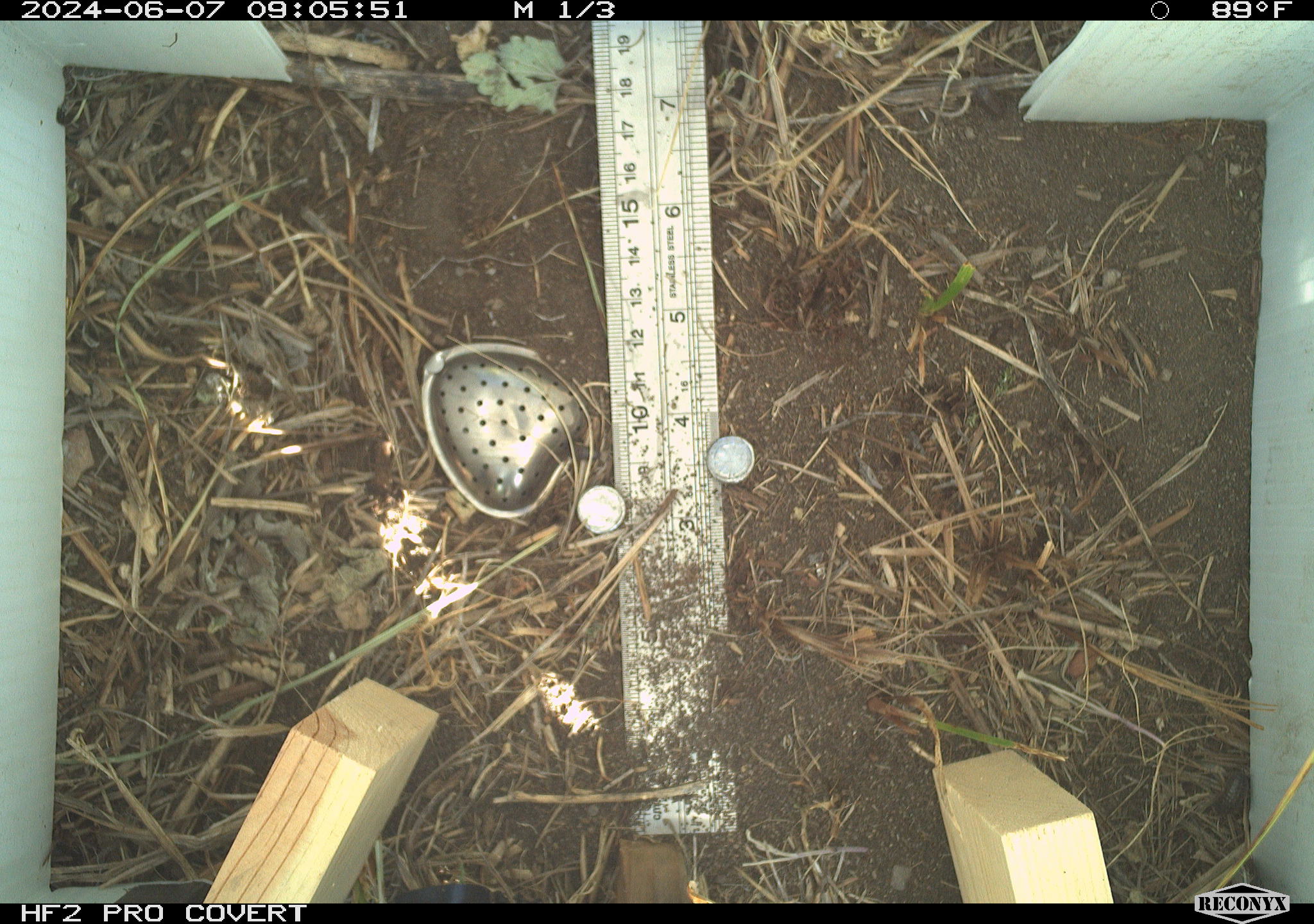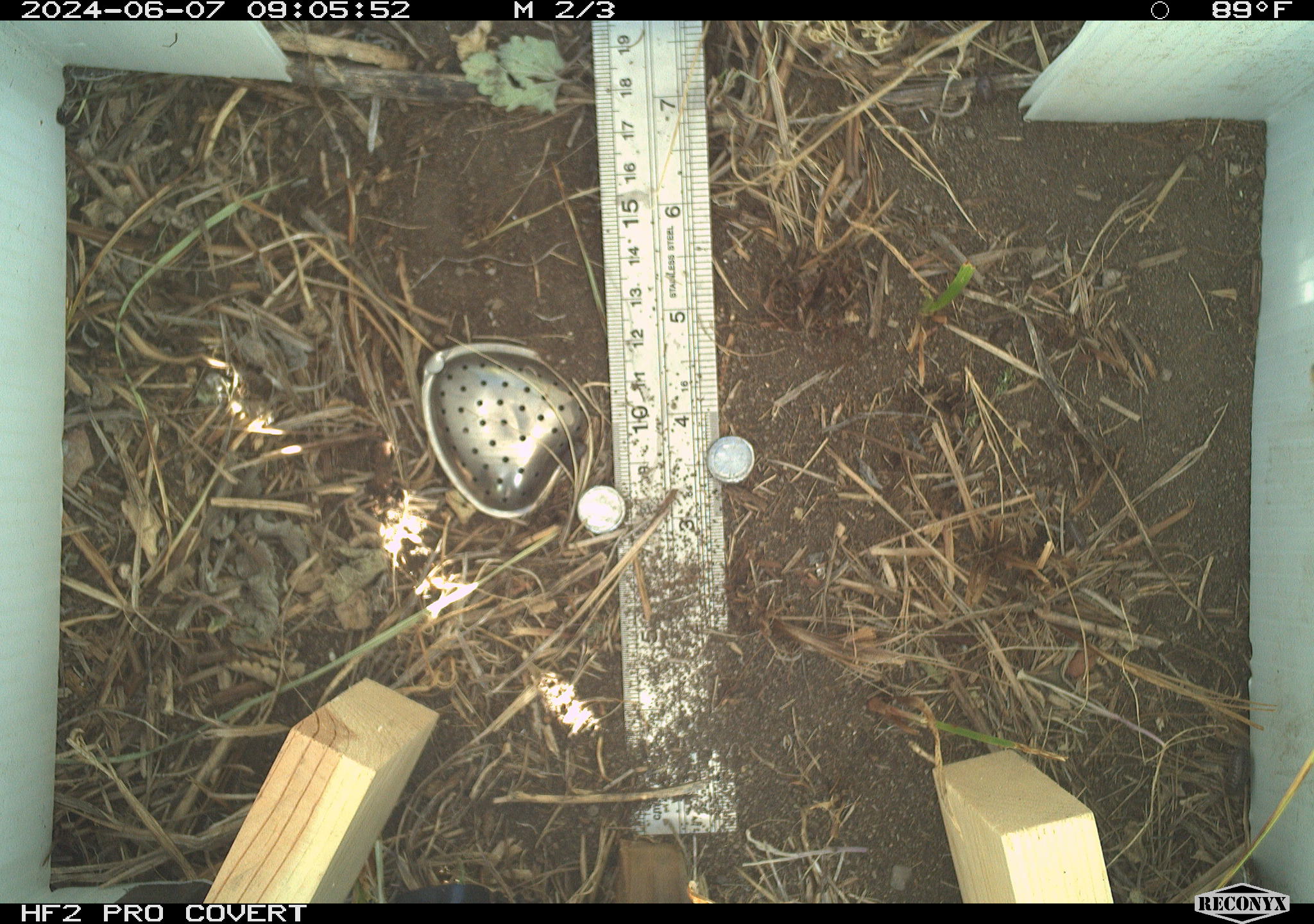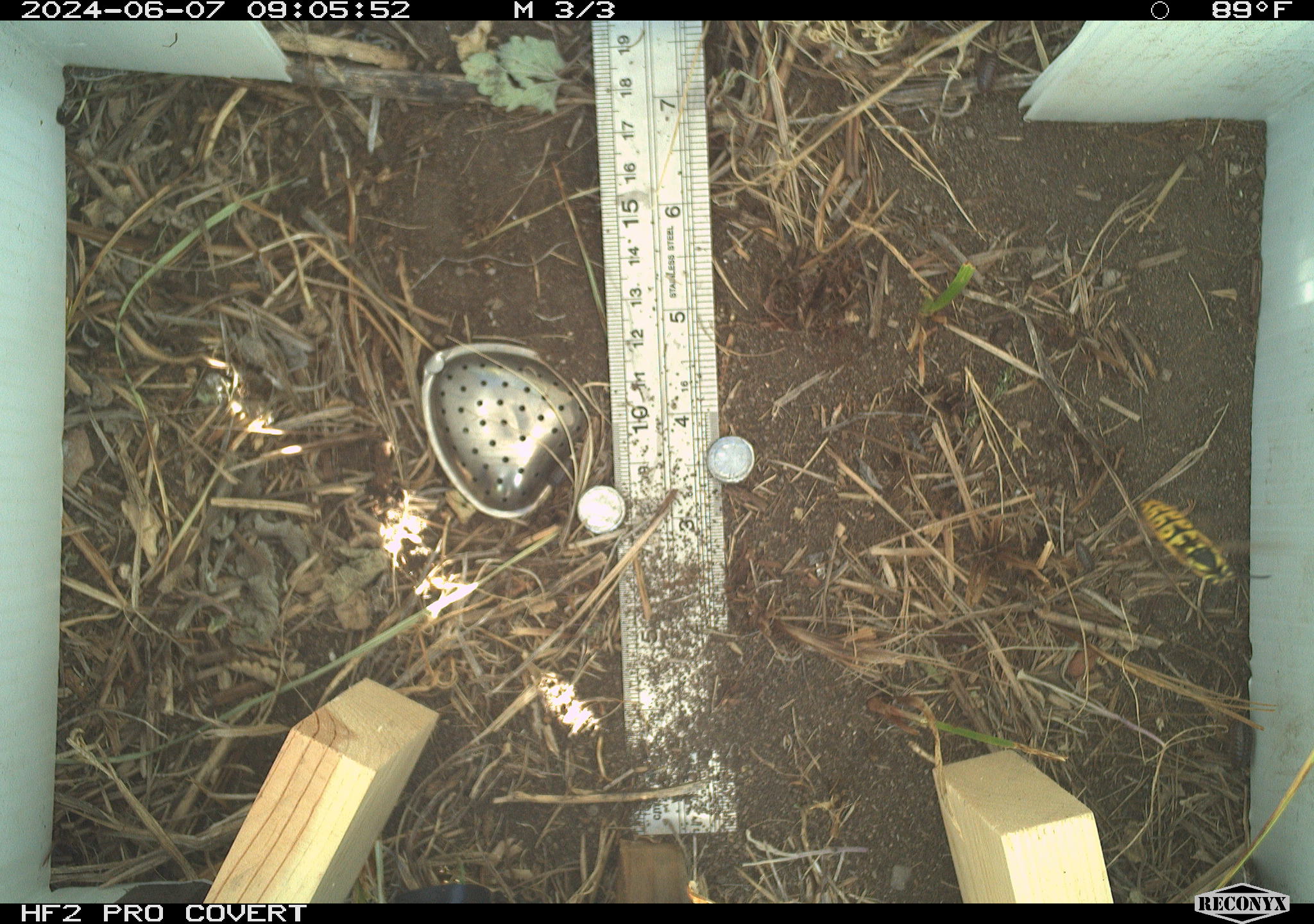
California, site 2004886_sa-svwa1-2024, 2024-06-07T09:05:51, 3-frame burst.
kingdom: Animalia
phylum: Arthropoda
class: Malacostraca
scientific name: Malacostraca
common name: amphipods, crabs, isopods, krill, lobsters and shrimps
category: malacostracan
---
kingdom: Animalia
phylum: Arthropoda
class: Insecta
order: Hymenoptera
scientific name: Hymenoptera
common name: ants, bees, wasps, and sawflies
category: hymenoptera order